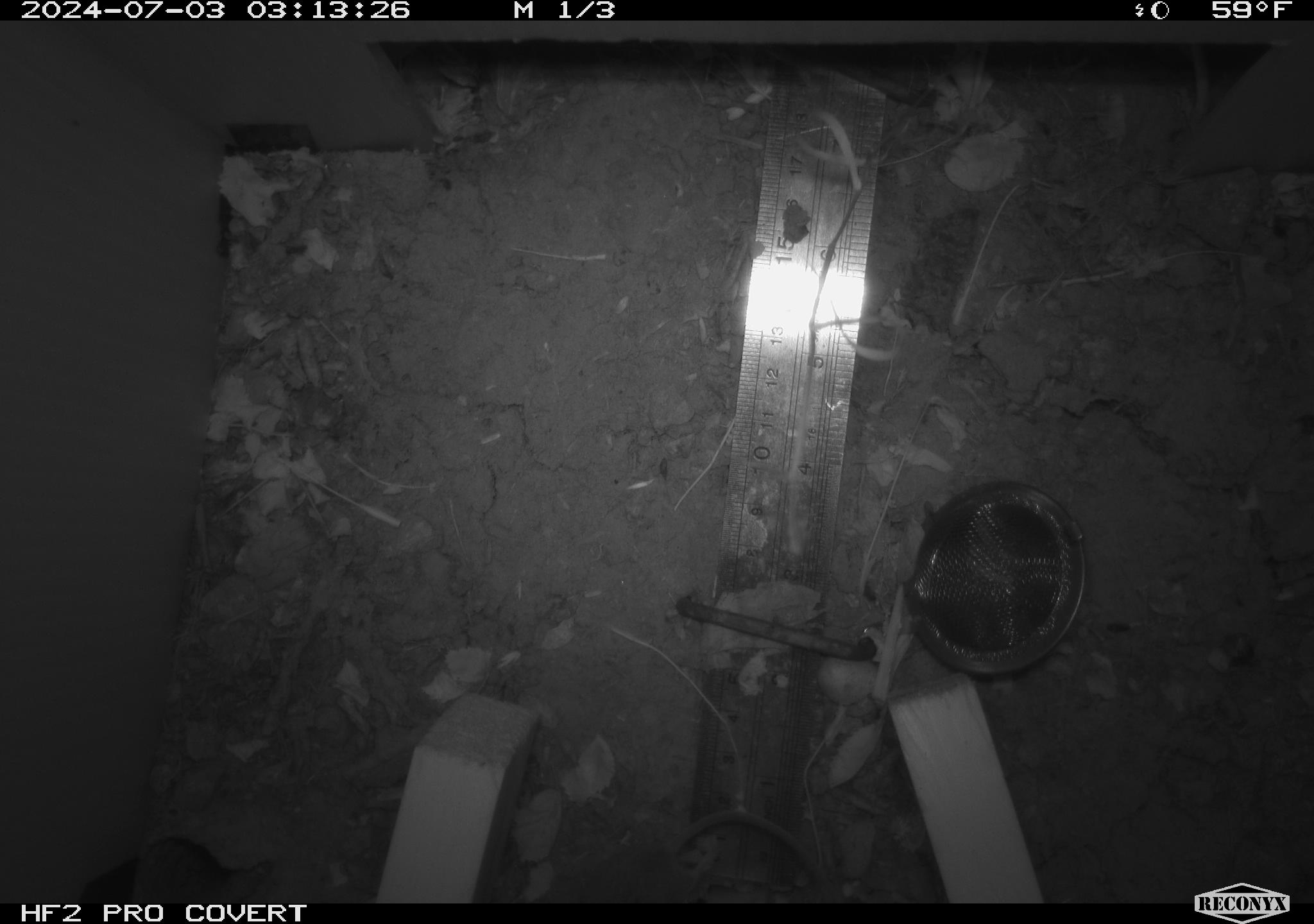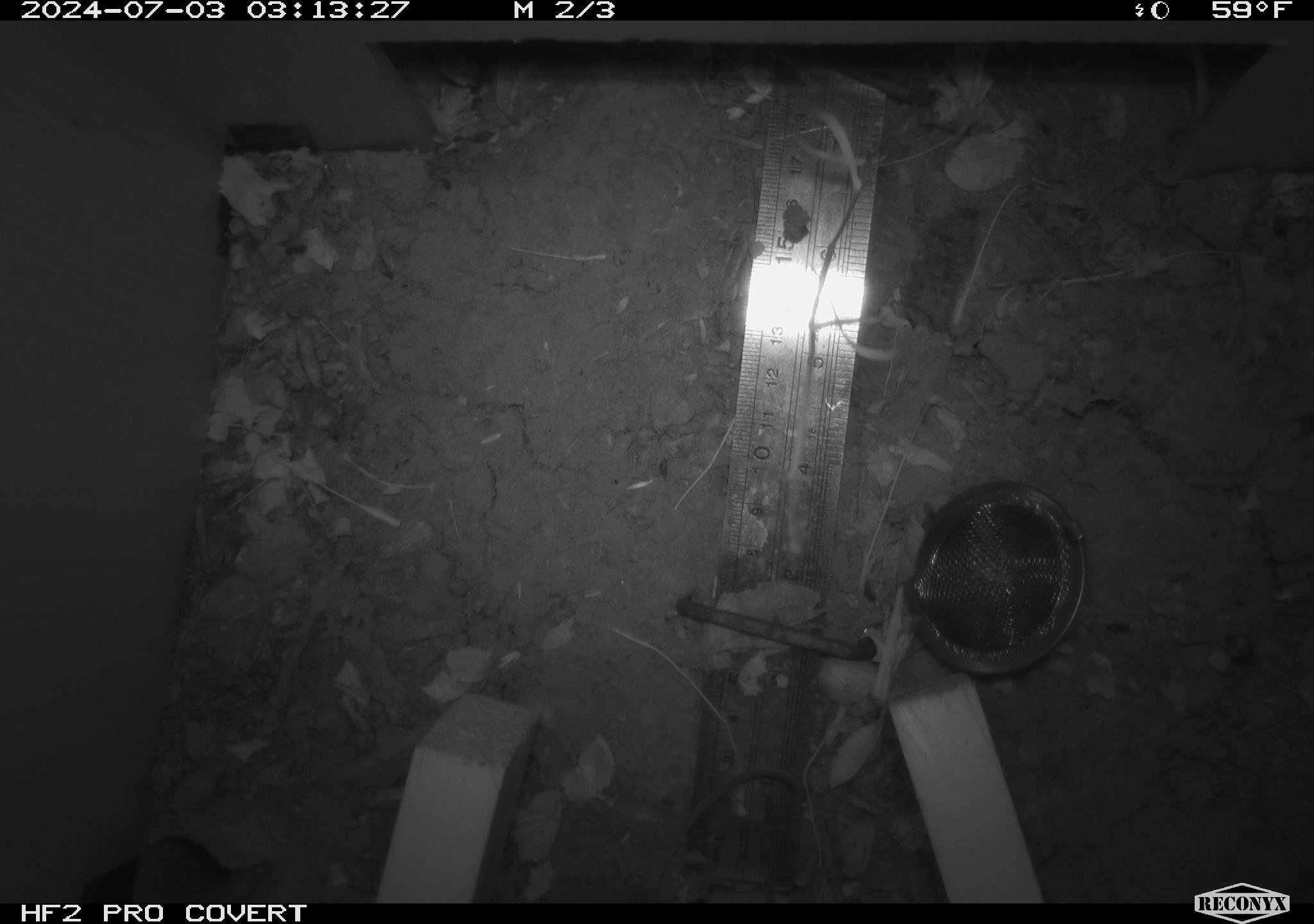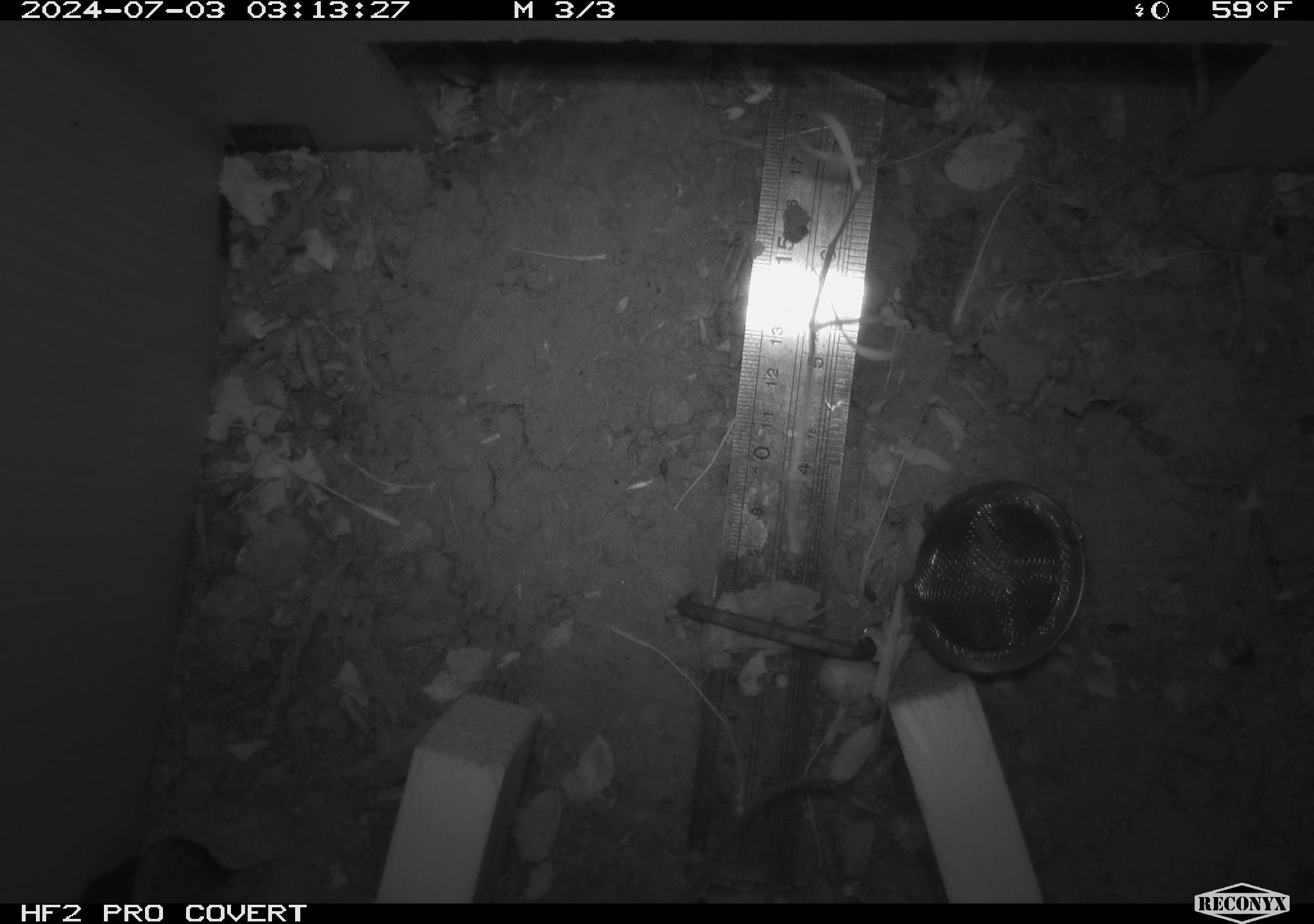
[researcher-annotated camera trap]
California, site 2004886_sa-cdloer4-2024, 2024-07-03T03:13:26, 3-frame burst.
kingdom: Animalia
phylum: Chordata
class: Mammalia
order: Rodentia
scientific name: Rodentia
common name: rodent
Rodent (Rodentia).